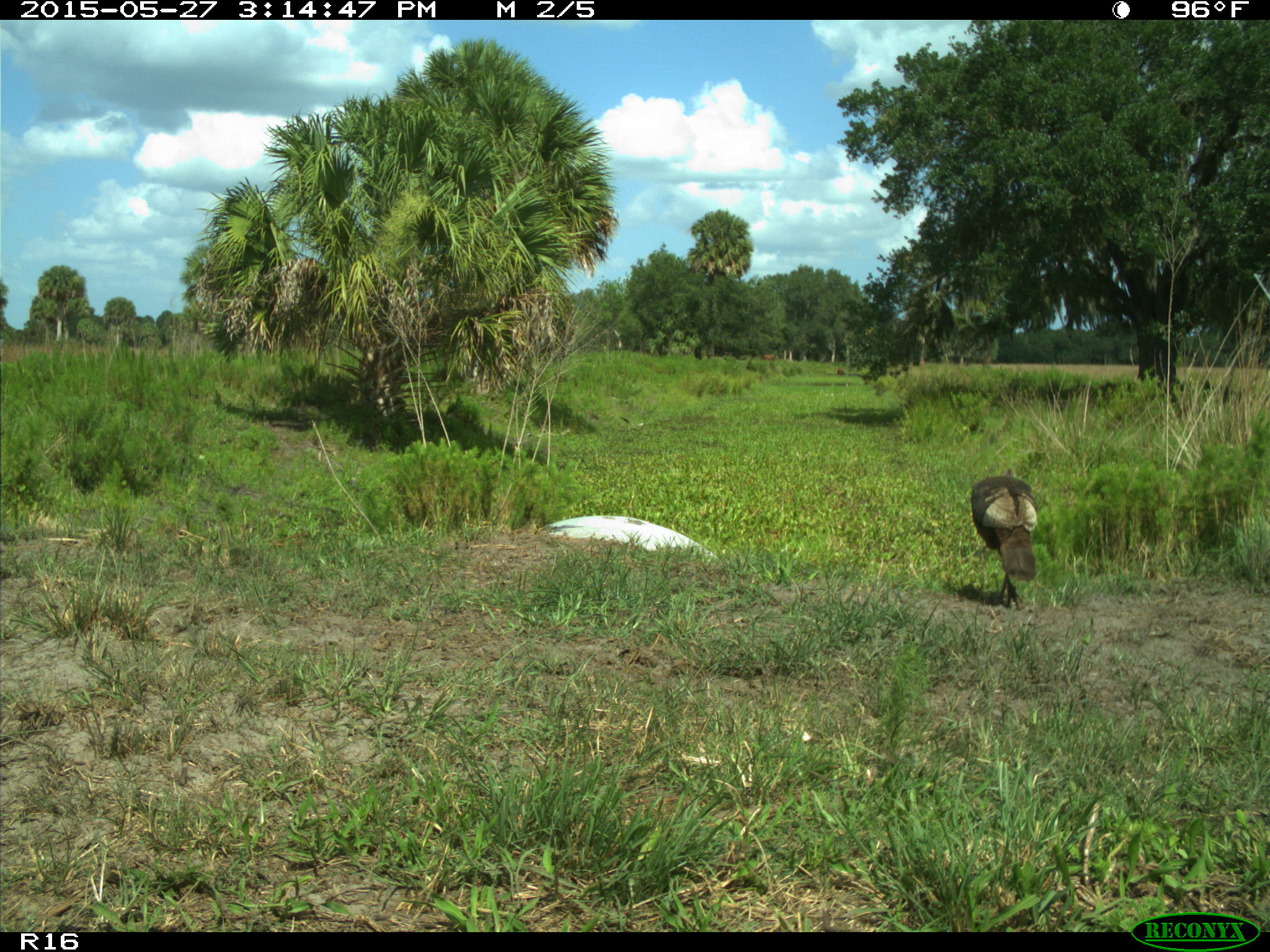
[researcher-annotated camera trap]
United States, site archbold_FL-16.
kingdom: Animalia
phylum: Chordata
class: Aves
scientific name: Aves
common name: birds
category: unidentified bird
Unidentified bird (birds) (Aves).